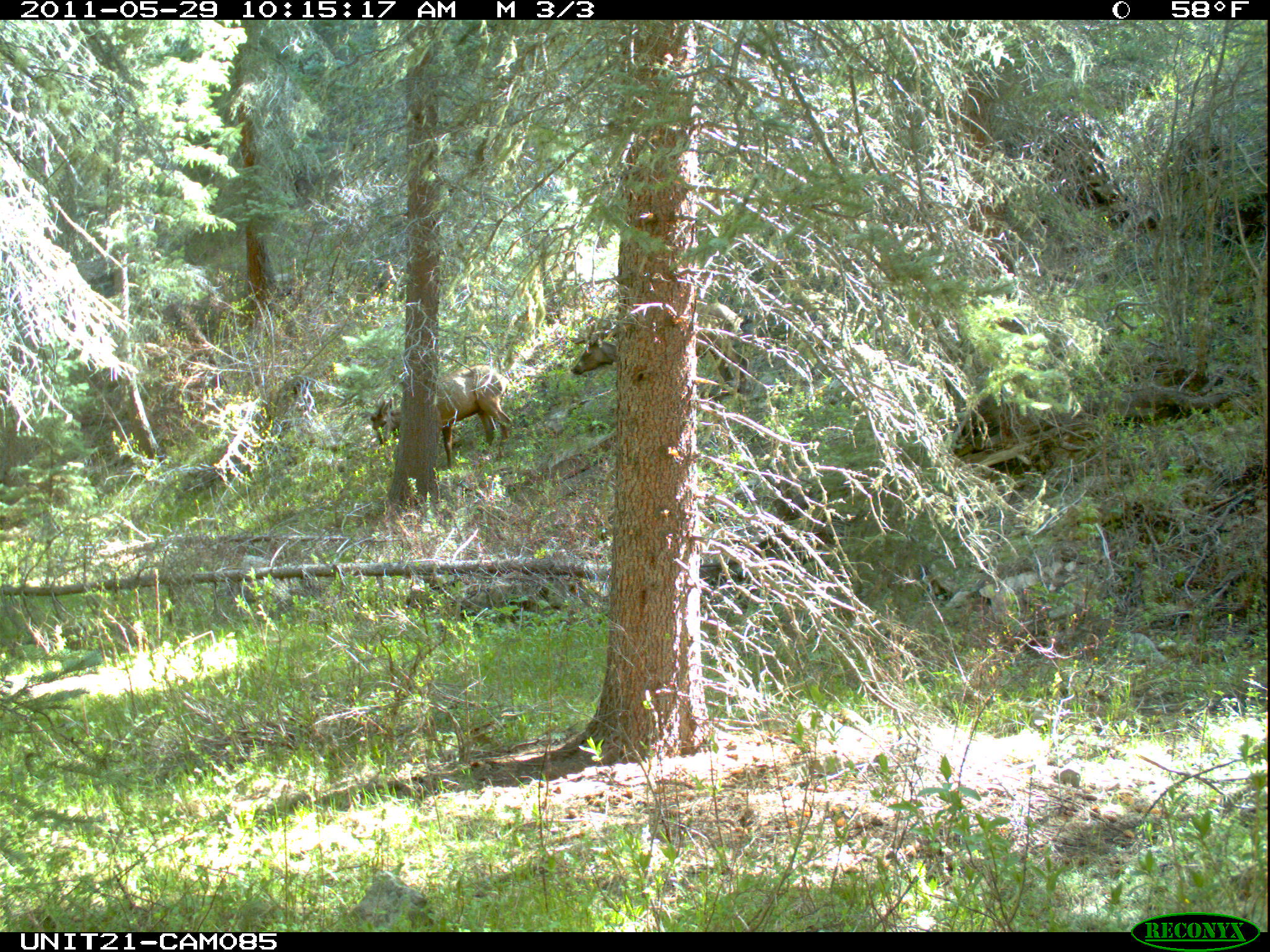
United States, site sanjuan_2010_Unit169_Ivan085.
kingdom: Animalia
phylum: Chordata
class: Mammalia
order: Artiodactyla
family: Cervidae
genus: Cervus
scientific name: Cervus elaphus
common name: red deer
Cervus elaphus (red deer).